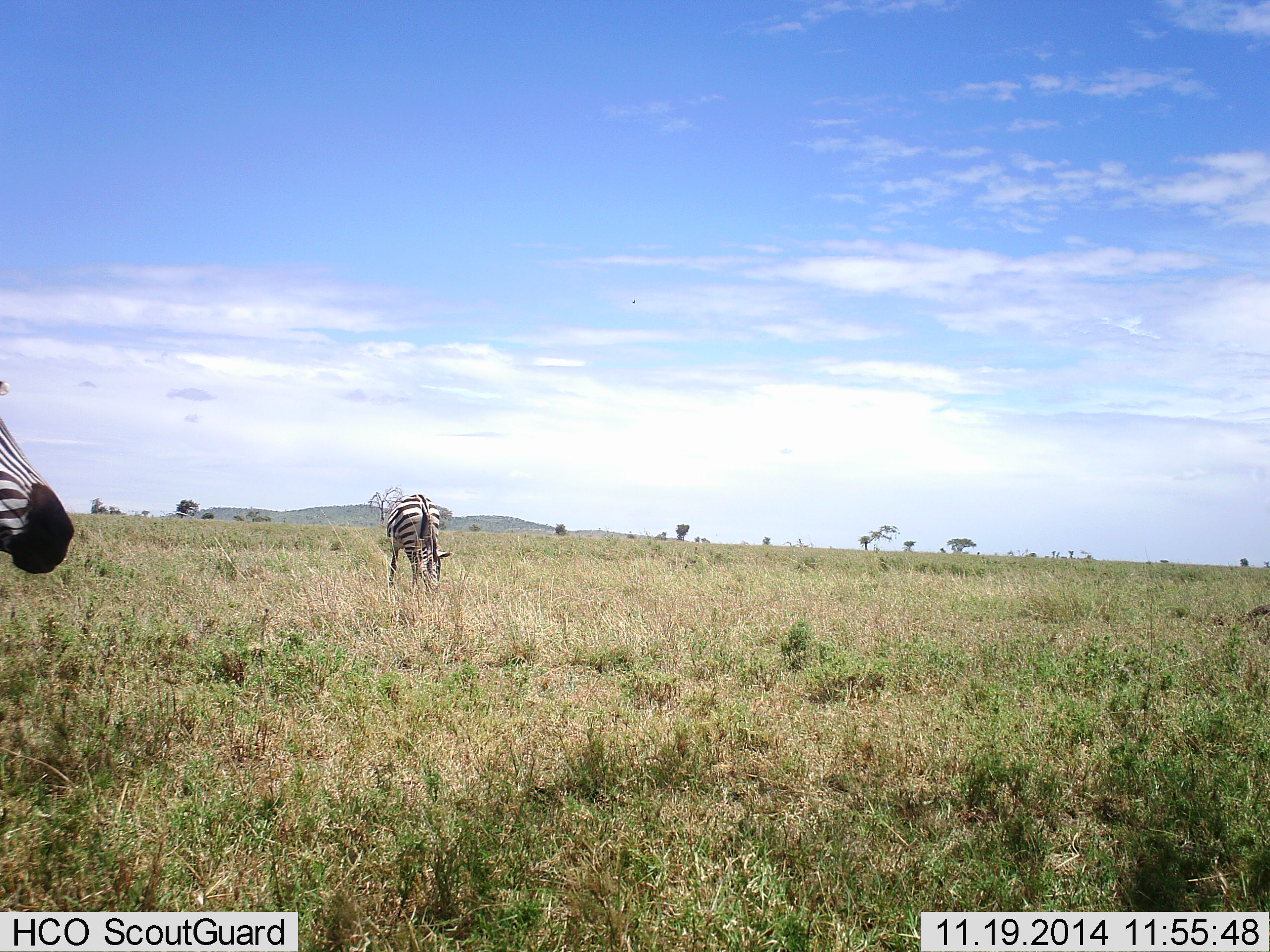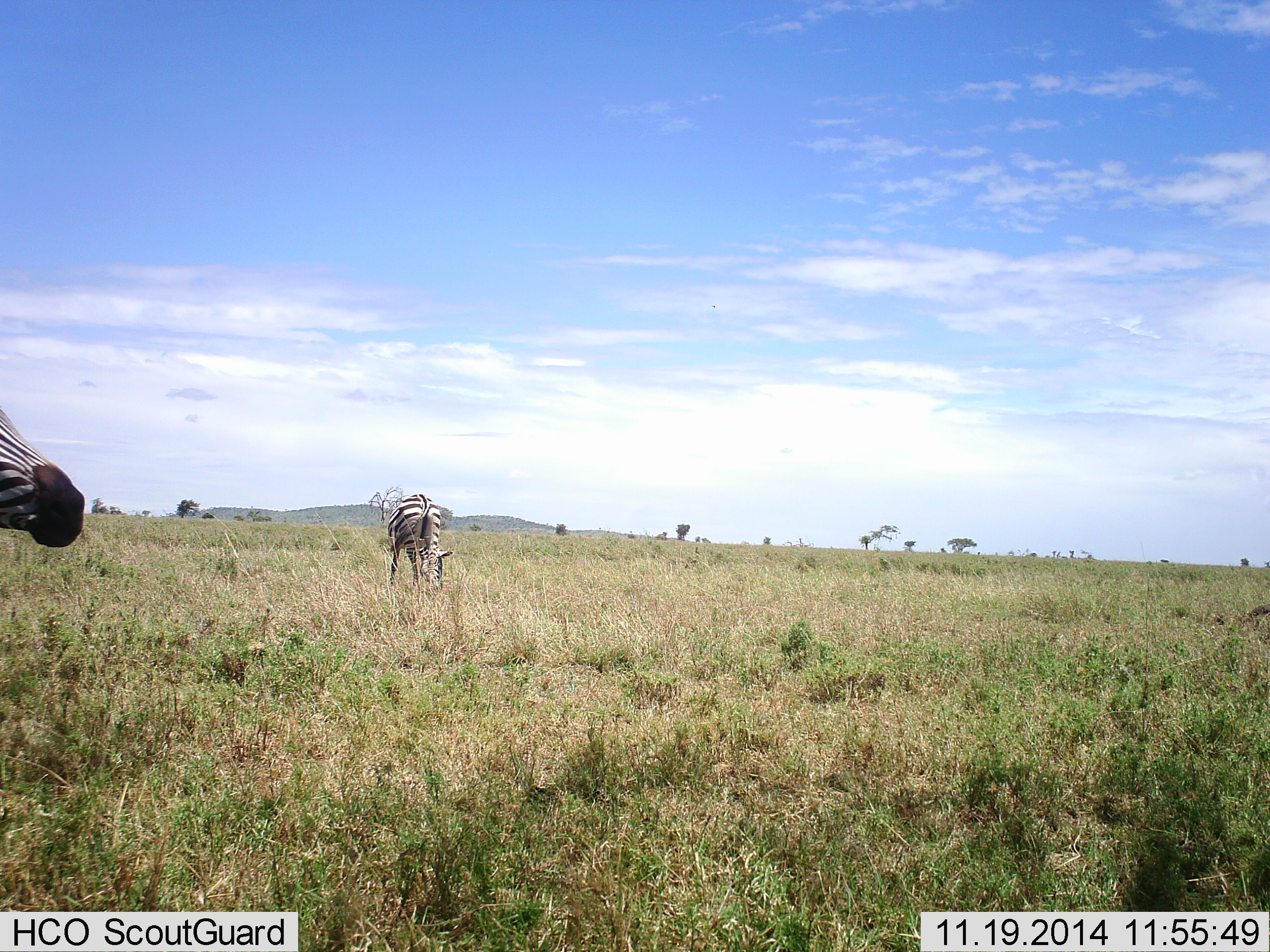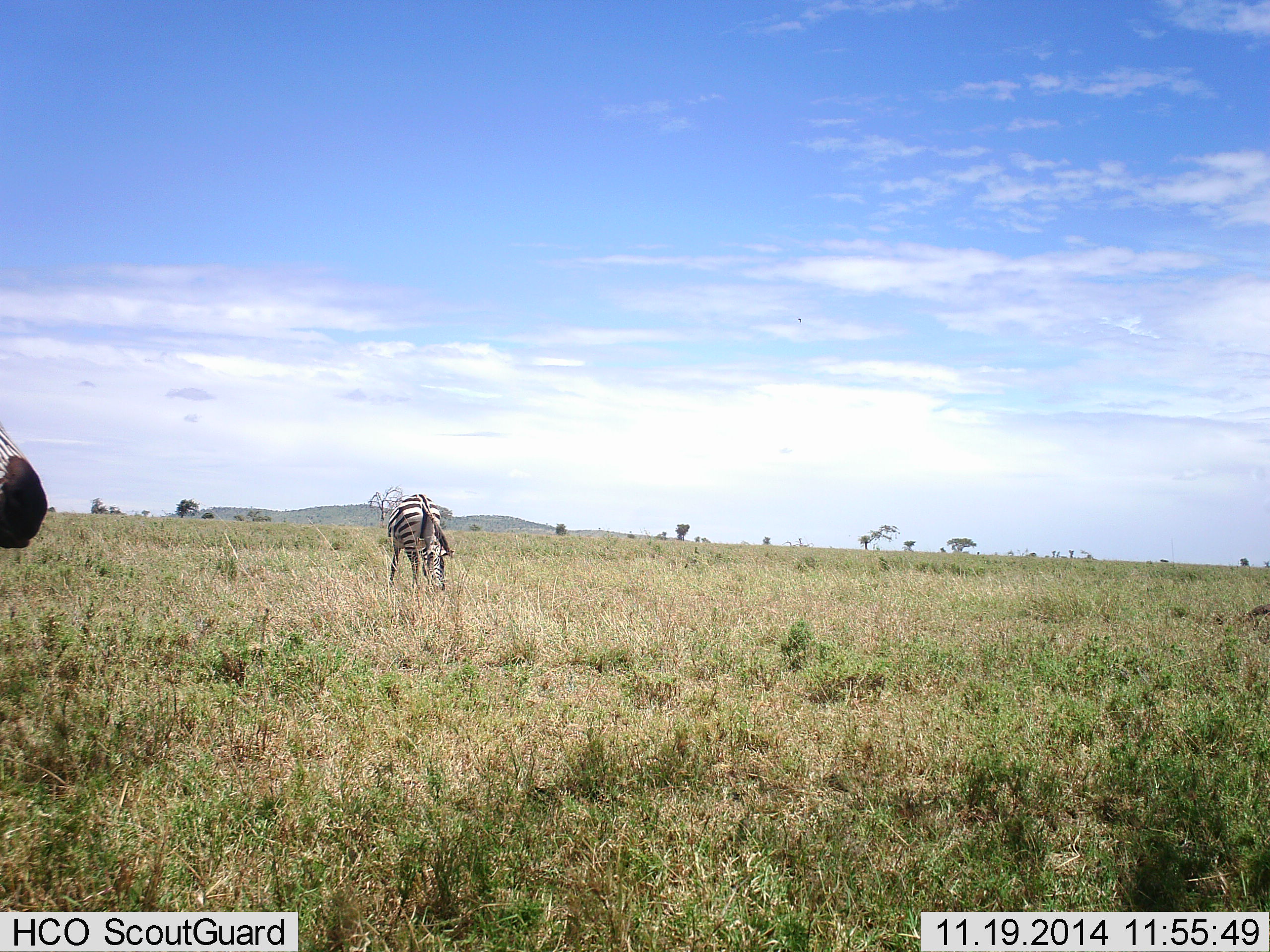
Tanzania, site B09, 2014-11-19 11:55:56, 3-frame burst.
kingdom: Animalia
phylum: Chordata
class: Mammalia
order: Perissodactyla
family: Equidae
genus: Equus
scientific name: Equus quagga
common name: plains zebra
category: zebra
Zebra (plains zebra) (Equus quagga), count 2. Behavior (volunteer vote fractions): standing 60%, resting 0%, moving 20%, interacting 0%. Young present (vote fraction): 0%. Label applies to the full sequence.